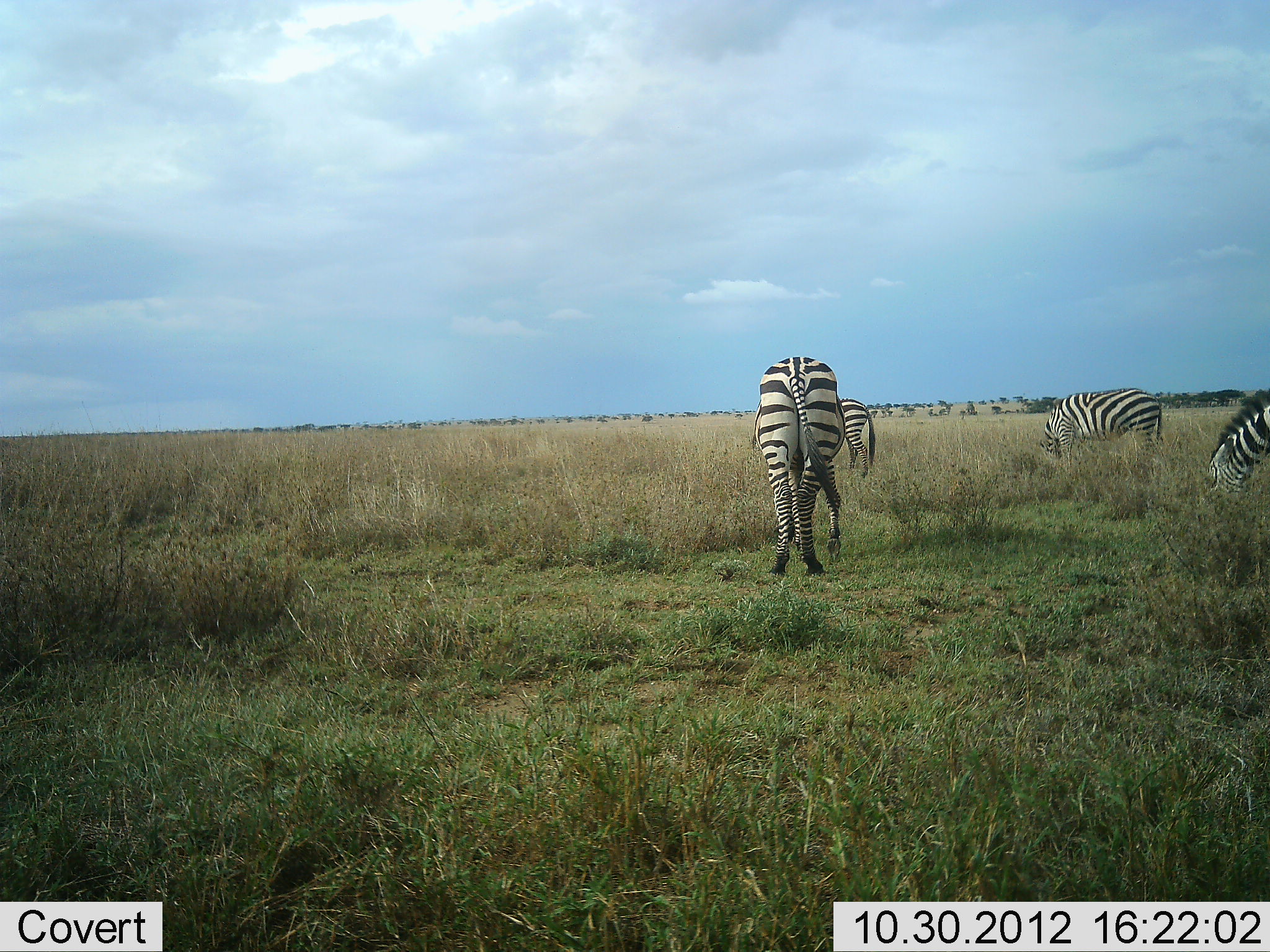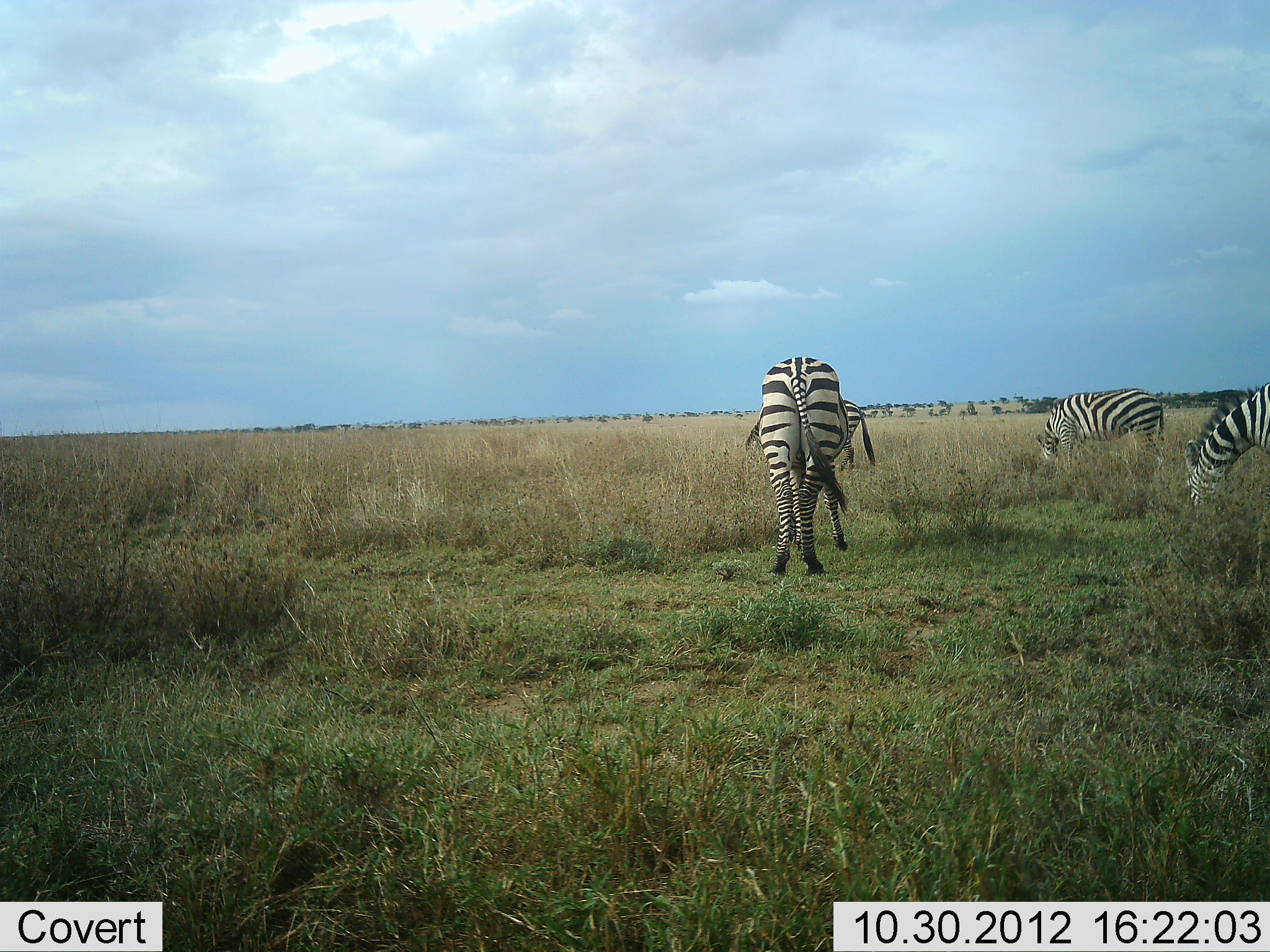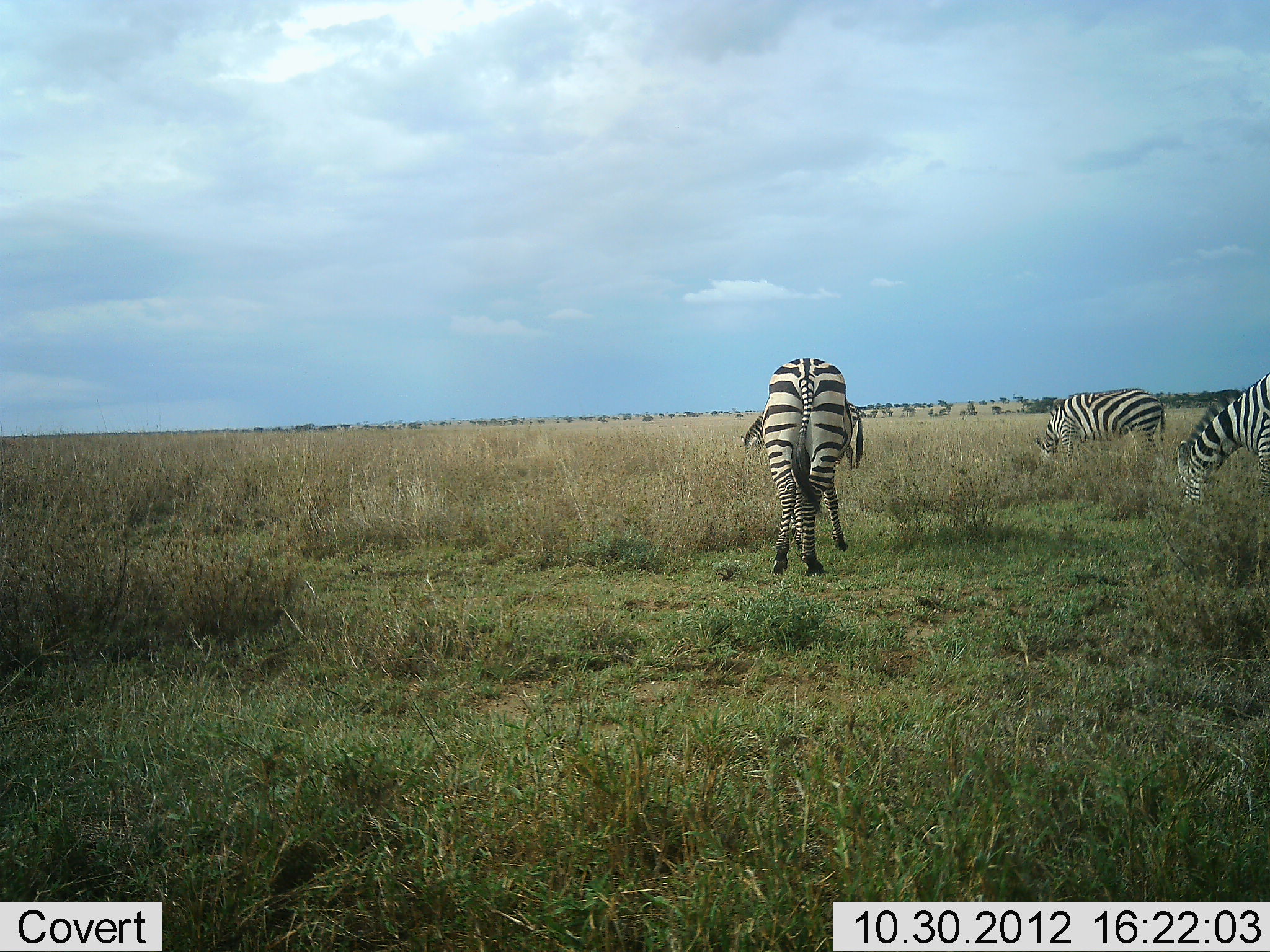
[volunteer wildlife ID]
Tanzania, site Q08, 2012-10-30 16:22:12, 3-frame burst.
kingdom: Animalia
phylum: Chordata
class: Mammalia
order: Perissodactyla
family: Equidae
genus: Equus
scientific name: Equus quagga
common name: plains zebra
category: zebra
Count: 4.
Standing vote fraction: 20%.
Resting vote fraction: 0%.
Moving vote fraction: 10%.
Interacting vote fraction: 0%.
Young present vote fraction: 0%.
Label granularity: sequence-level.